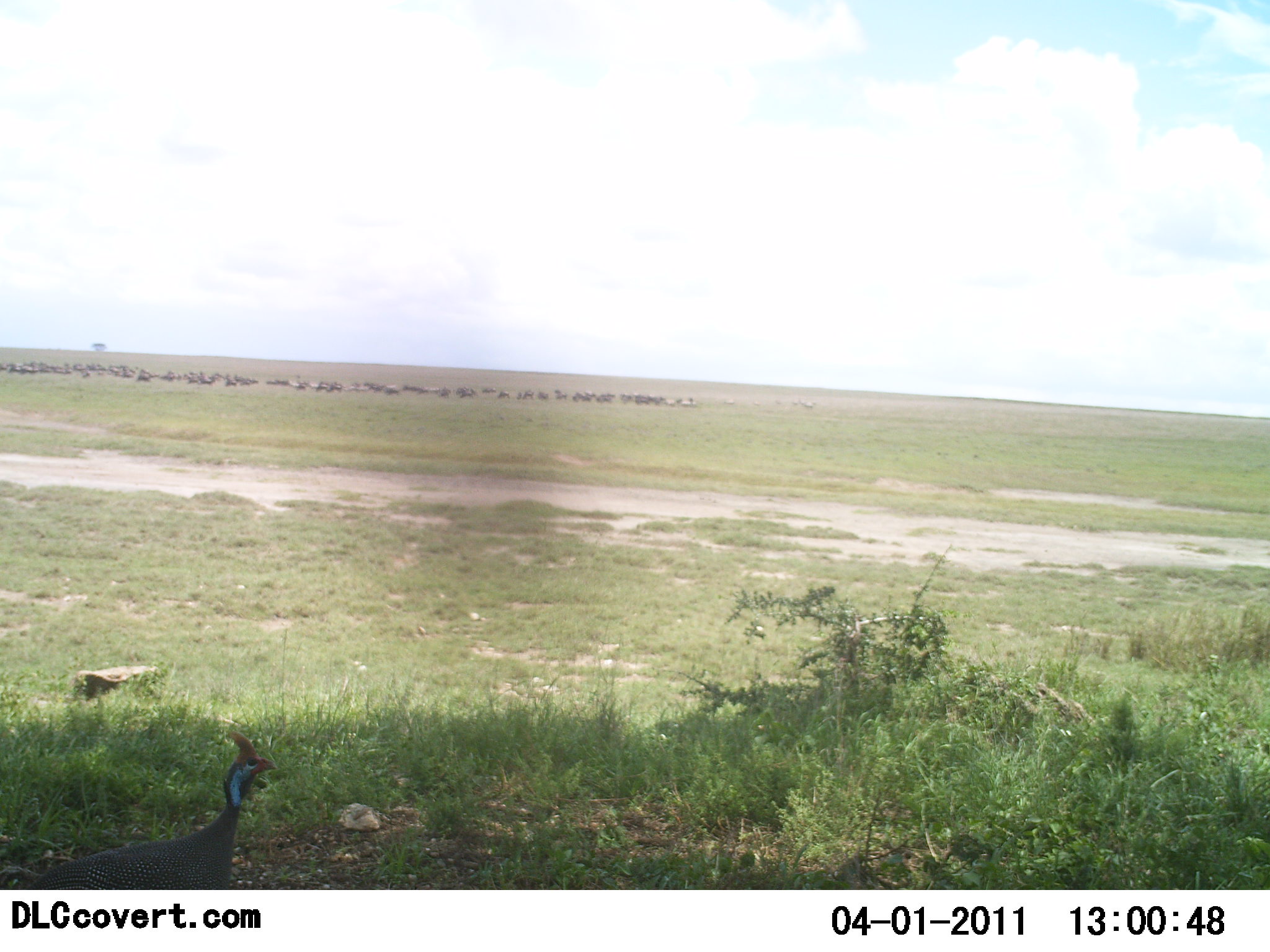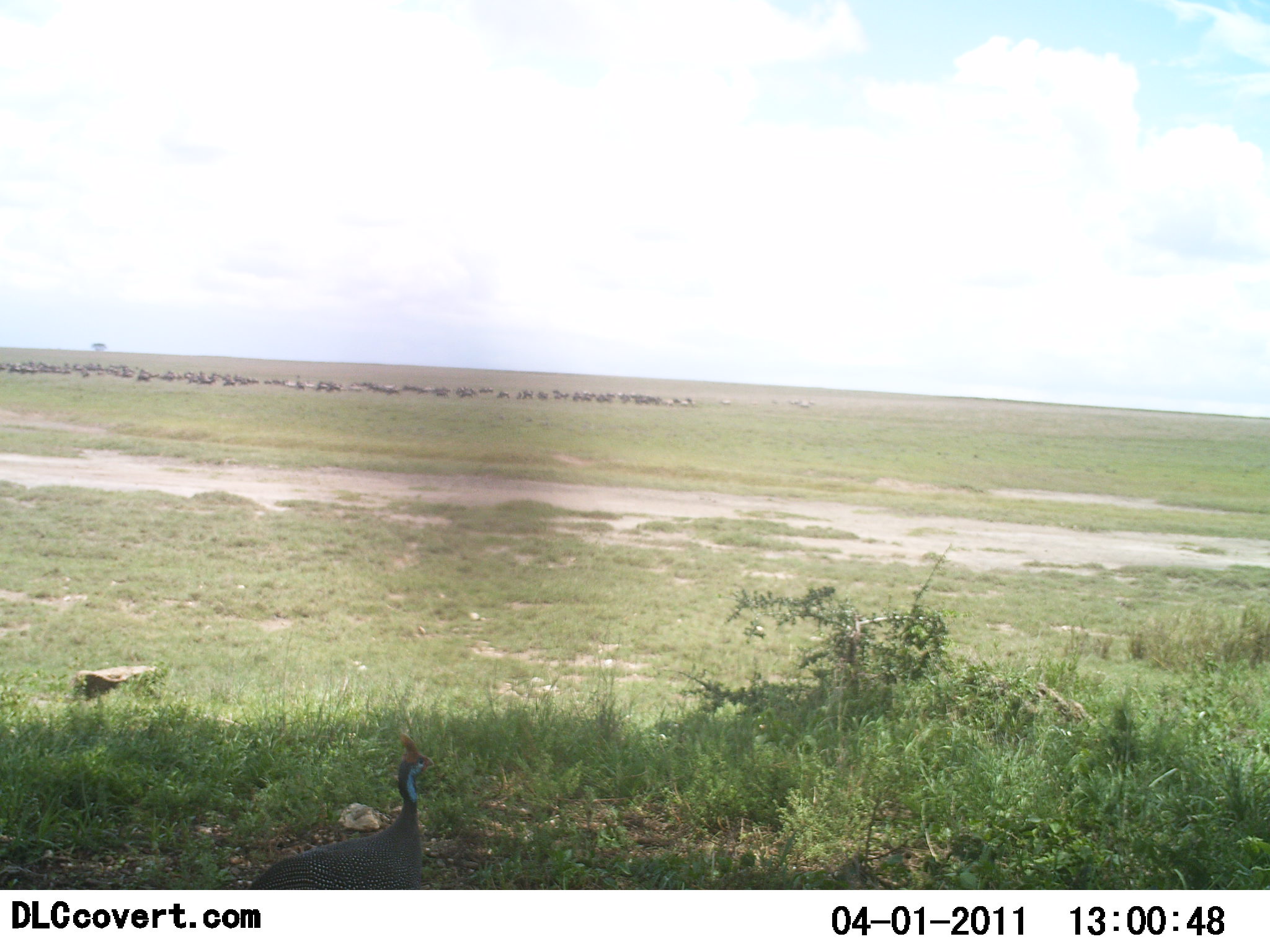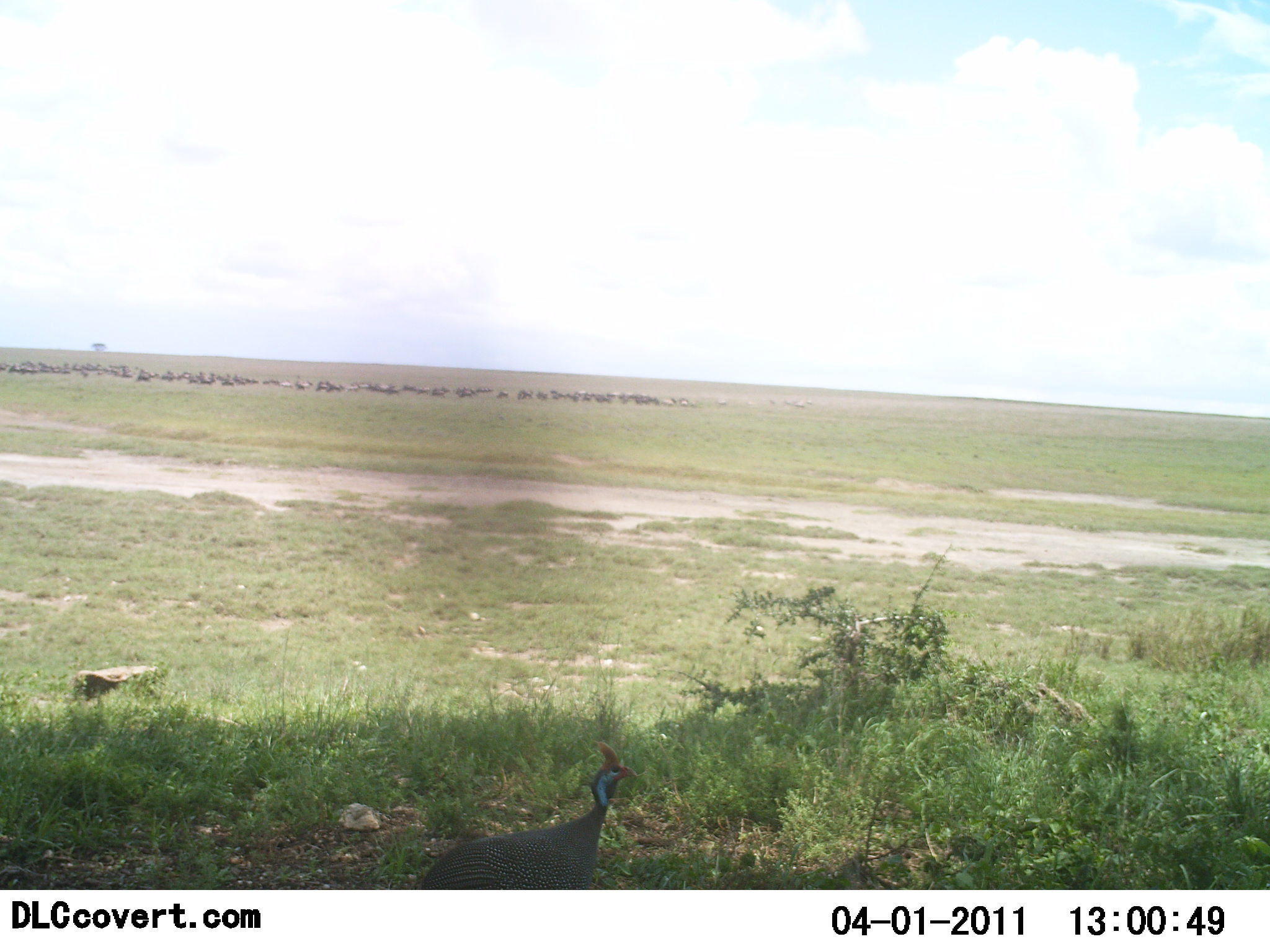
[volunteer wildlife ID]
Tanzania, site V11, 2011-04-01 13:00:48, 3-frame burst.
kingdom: Animalia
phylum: Chordata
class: Aves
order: Galliformes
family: Numididae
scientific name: Numididae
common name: guinea fowl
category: guineafowl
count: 1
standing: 15%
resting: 0%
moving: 90%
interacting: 0%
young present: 0%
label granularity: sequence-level